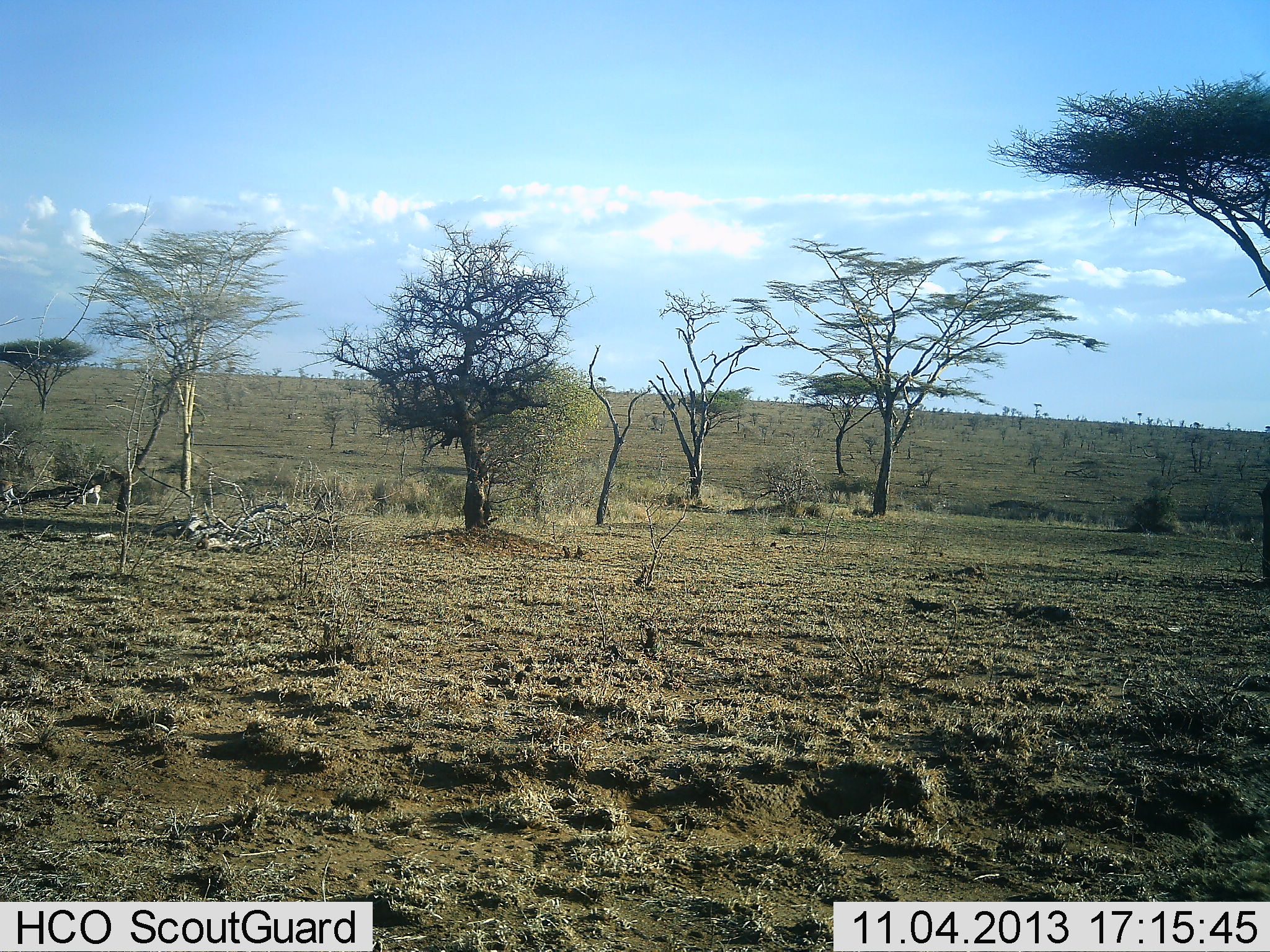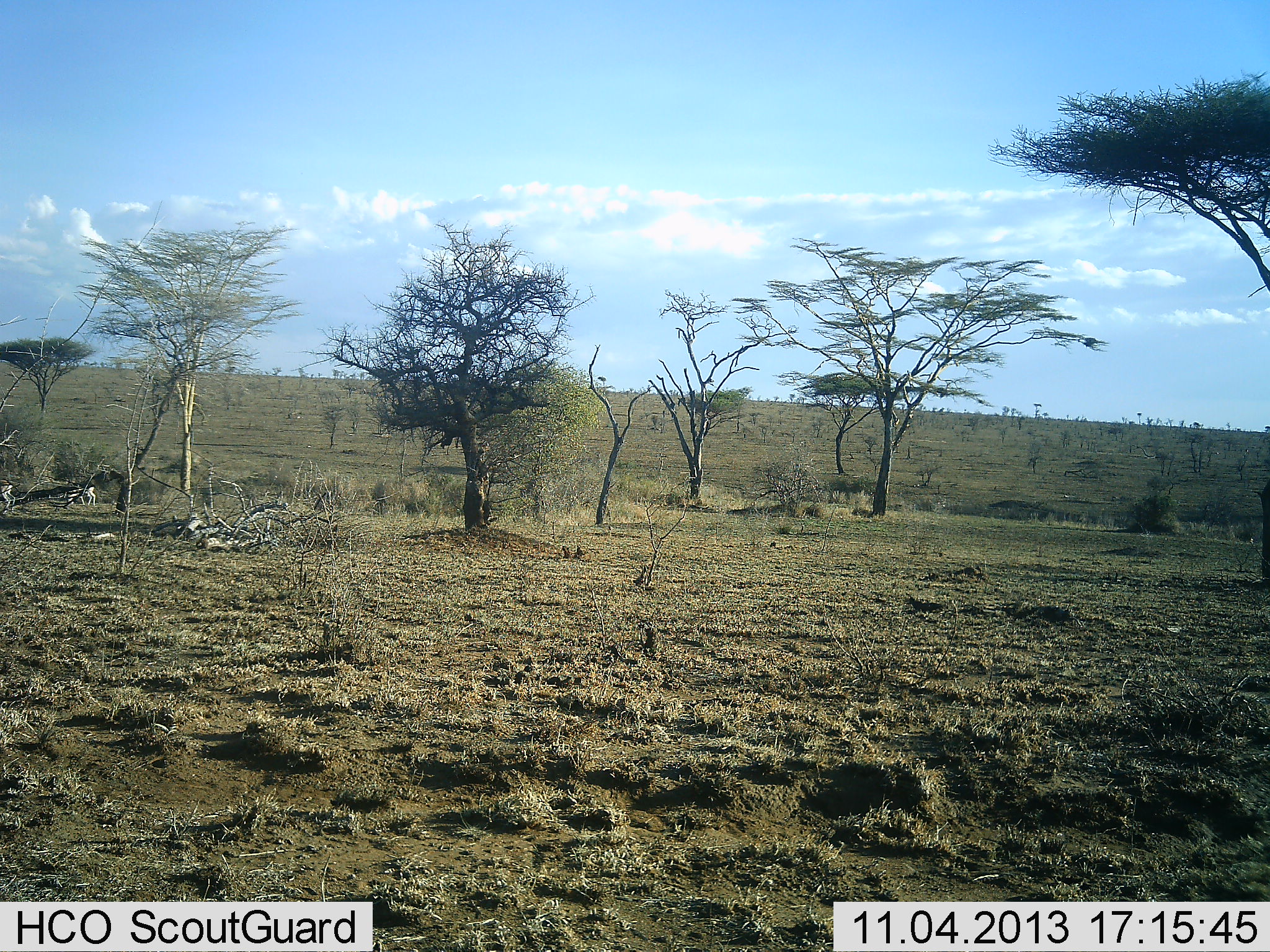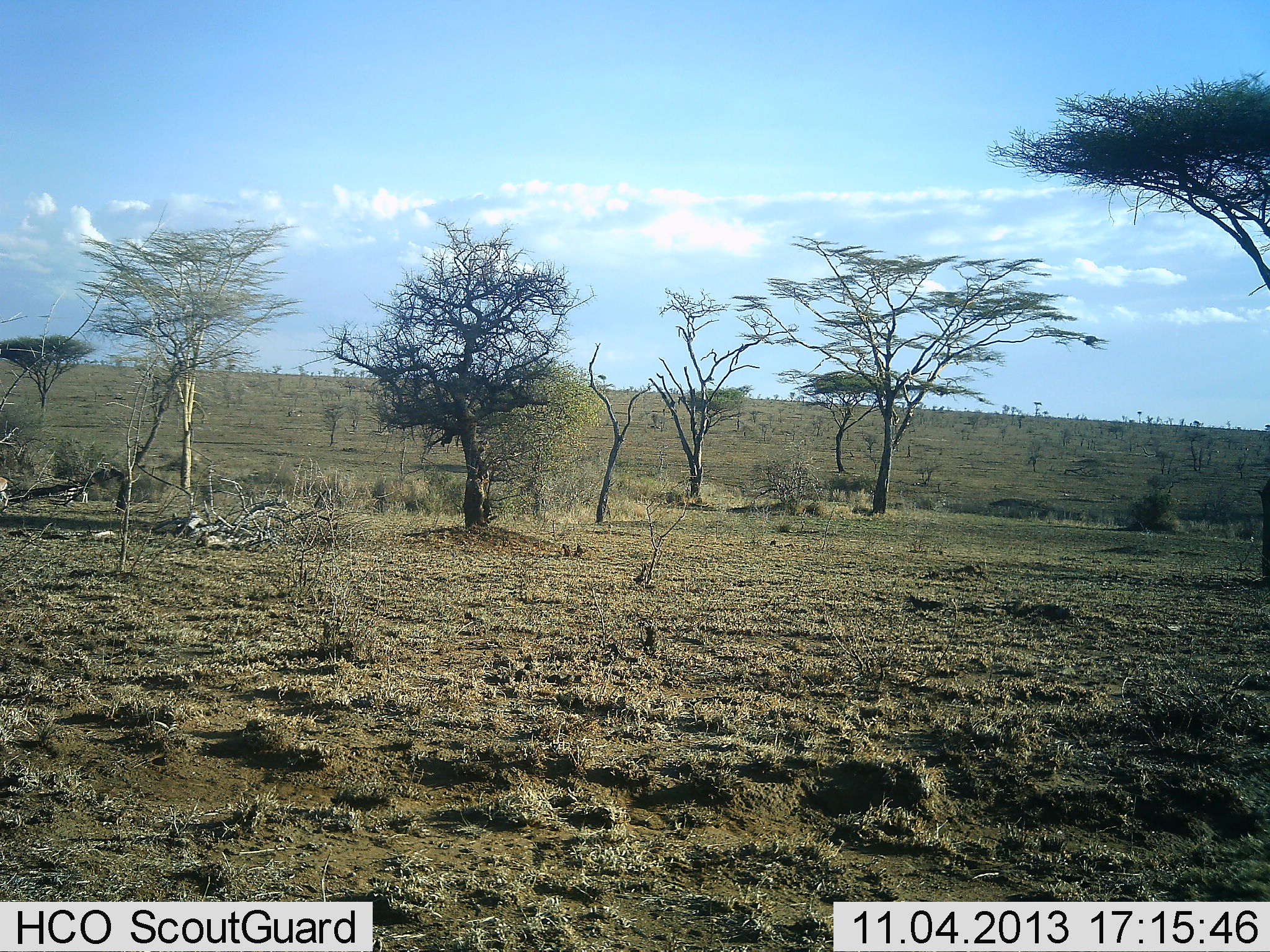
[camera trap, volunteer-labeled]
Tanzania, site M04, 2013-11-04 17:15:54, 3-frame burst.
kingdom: Animalia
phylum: Chordata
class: Mammalia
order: Artiodactyla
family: Bovidae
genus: Eudorcas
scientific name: Eudorcas thomsonii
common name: thomson's gazelle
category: gazellethomsons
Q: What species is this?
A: Gazellethomsons (thomson's gazelle) (Eudorcas thomsonii).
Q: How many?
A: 2.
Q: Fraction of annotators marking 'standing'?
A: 0%.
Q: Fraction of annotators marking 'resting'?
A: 0%.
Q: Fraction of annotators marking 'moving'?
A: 50%.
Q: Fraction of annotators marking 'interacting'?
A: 0%.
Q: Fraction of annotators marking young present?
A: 0%.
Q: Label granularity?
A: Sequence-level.